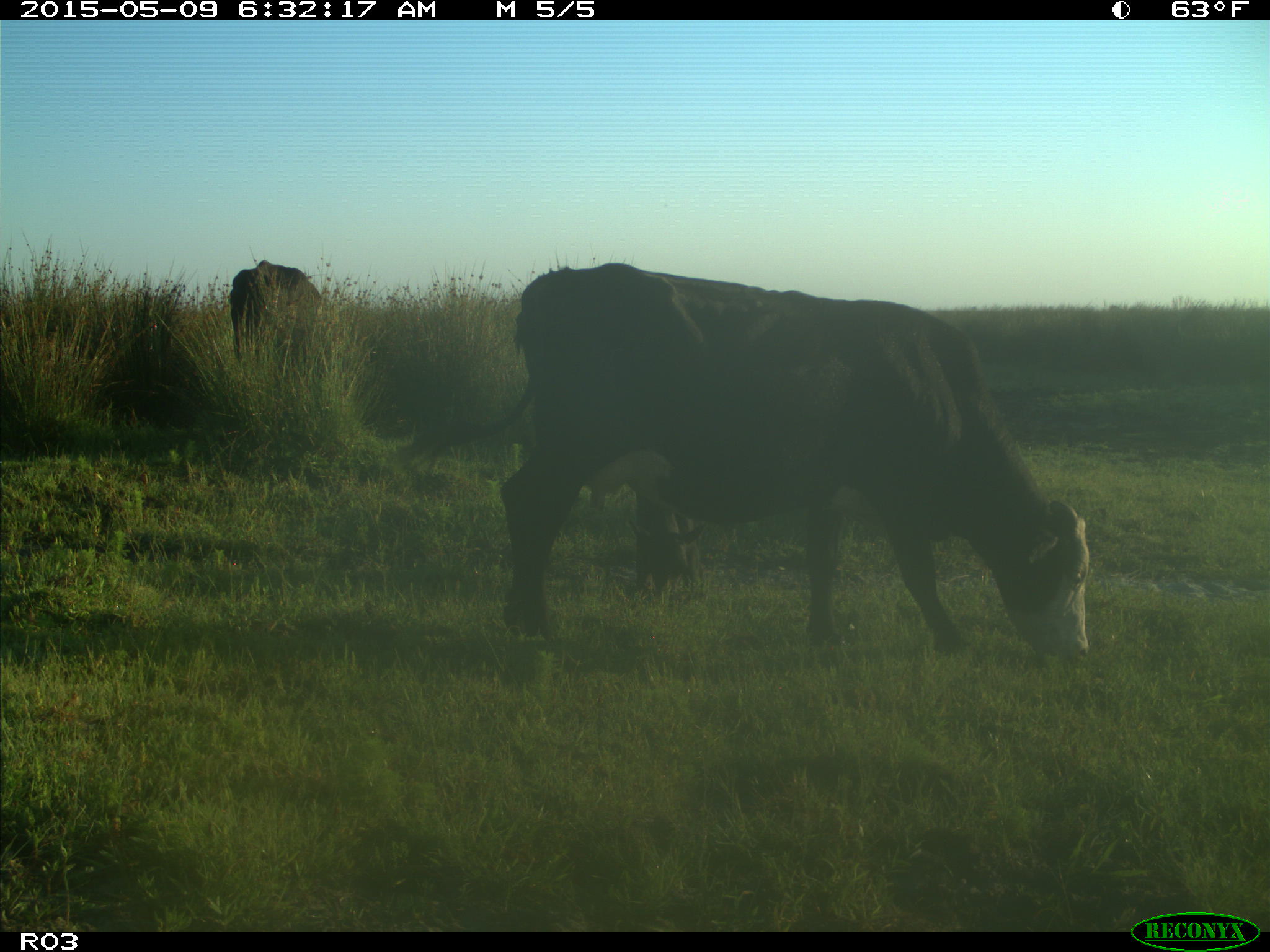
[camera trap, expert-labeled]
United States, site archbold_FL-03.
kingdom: Animalia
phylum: Chordata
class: Mammalia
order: Artiodactyla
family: Bovidae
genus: Bos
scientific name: Bos taurus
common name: domestic cow